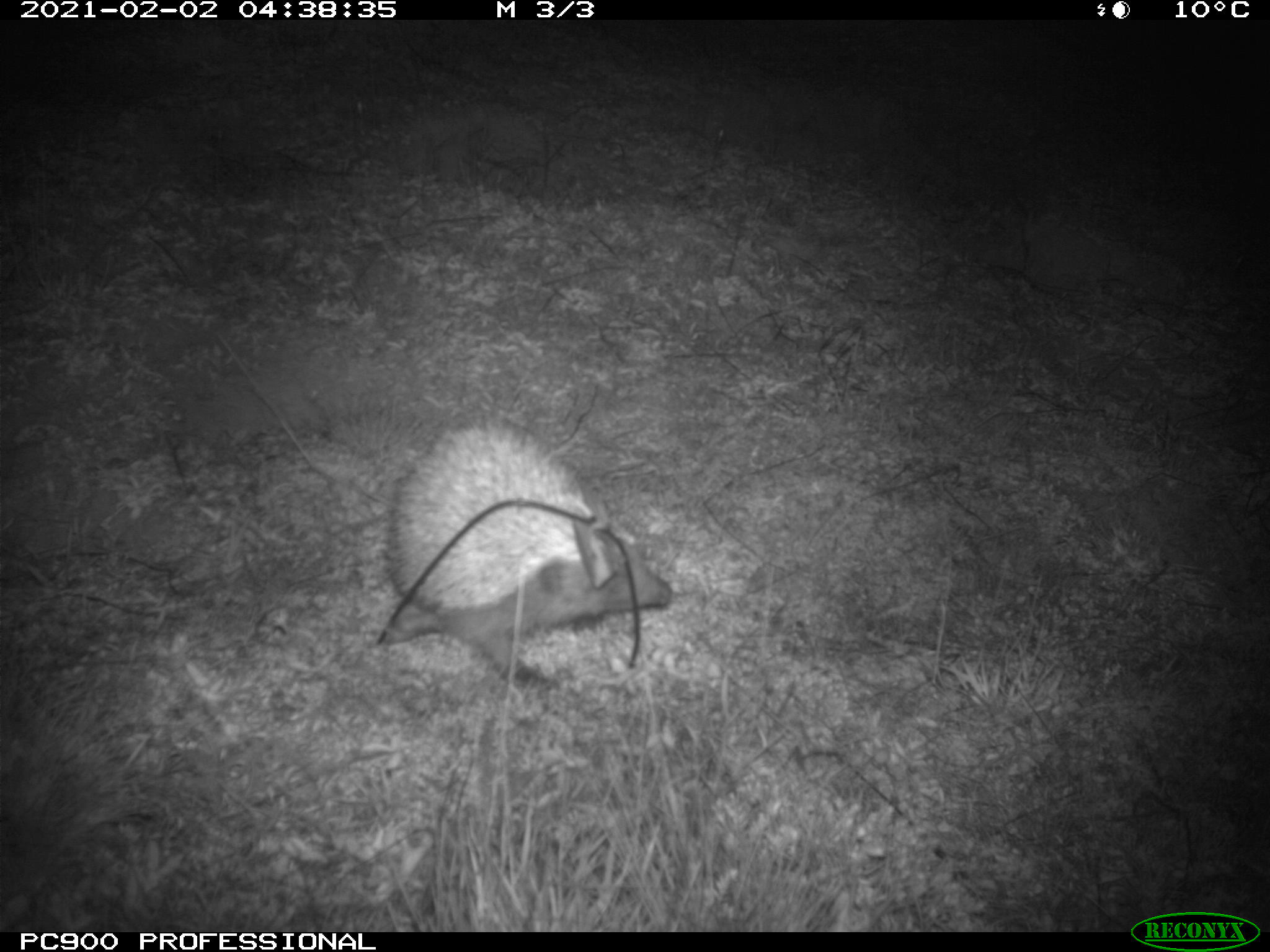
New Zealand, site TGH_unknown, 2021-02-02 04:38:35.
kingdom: Animalia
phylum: Chordata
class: Mammalia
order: Eulipotyphla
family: Erinaceidae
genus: Erinaceus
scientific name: Erinaceus europaeus europaeus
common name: european hedgehog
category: hedgehog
Hedgehog (european hedgehog) (Erinaceus europaeus europaeus).